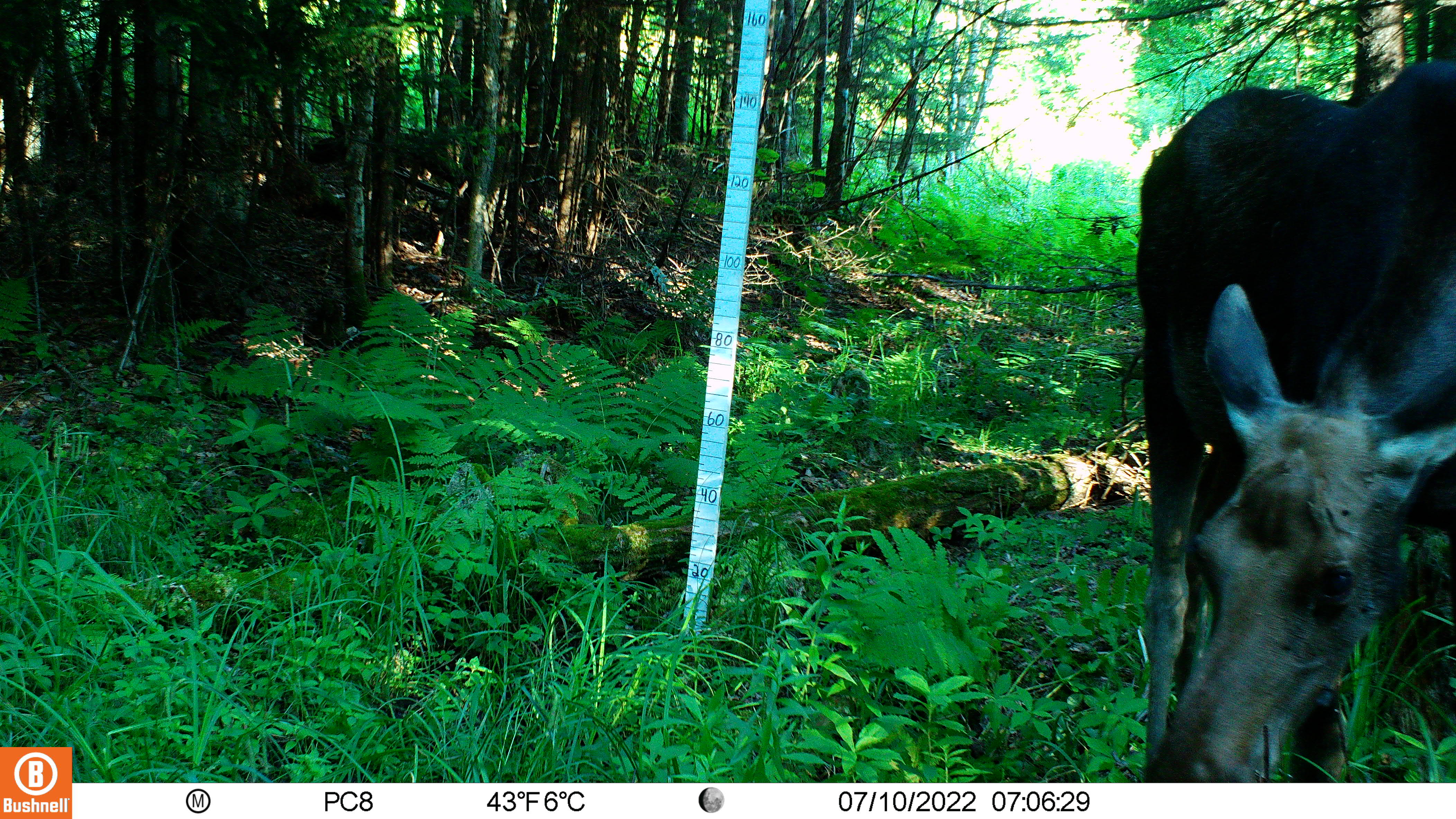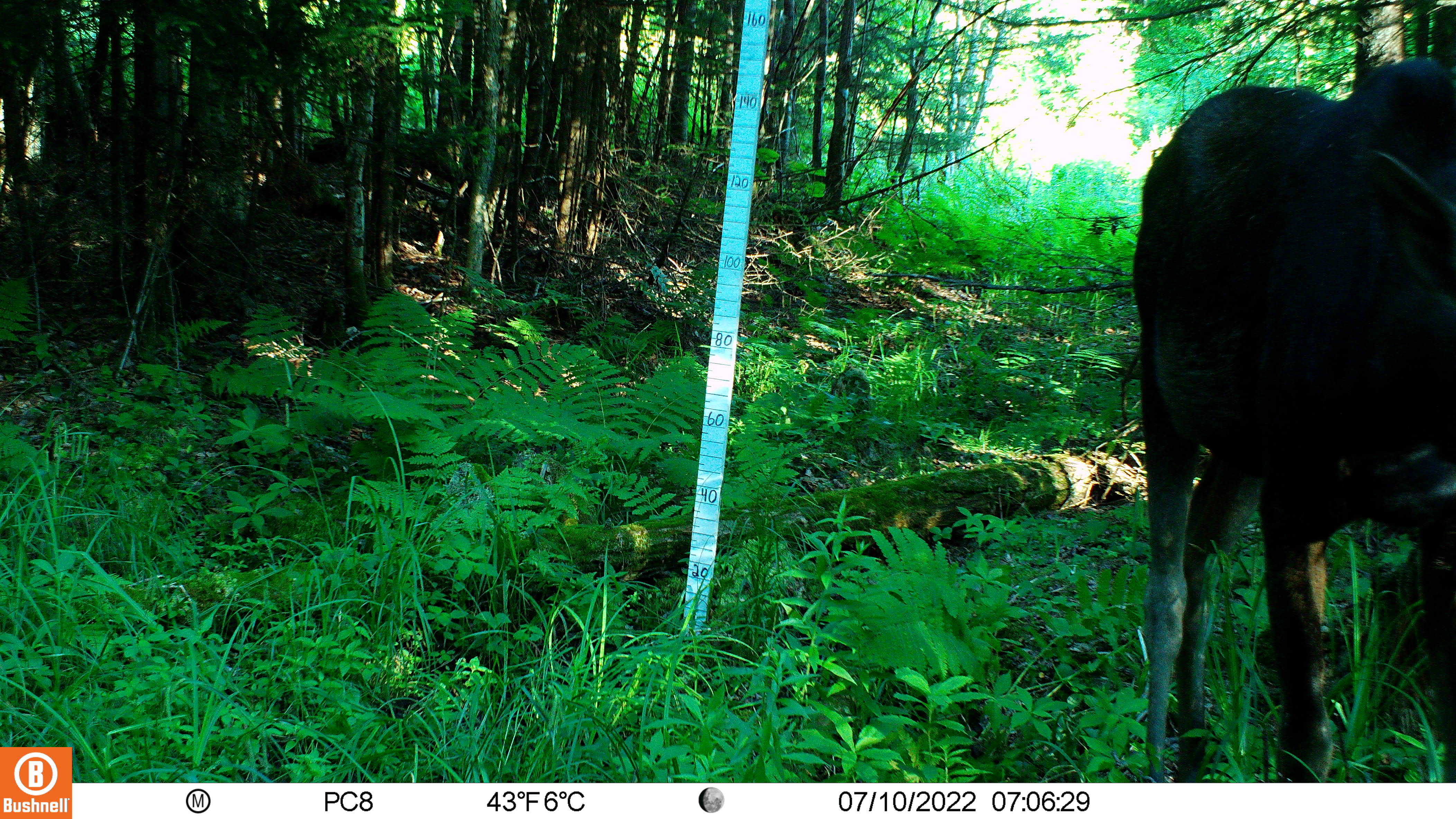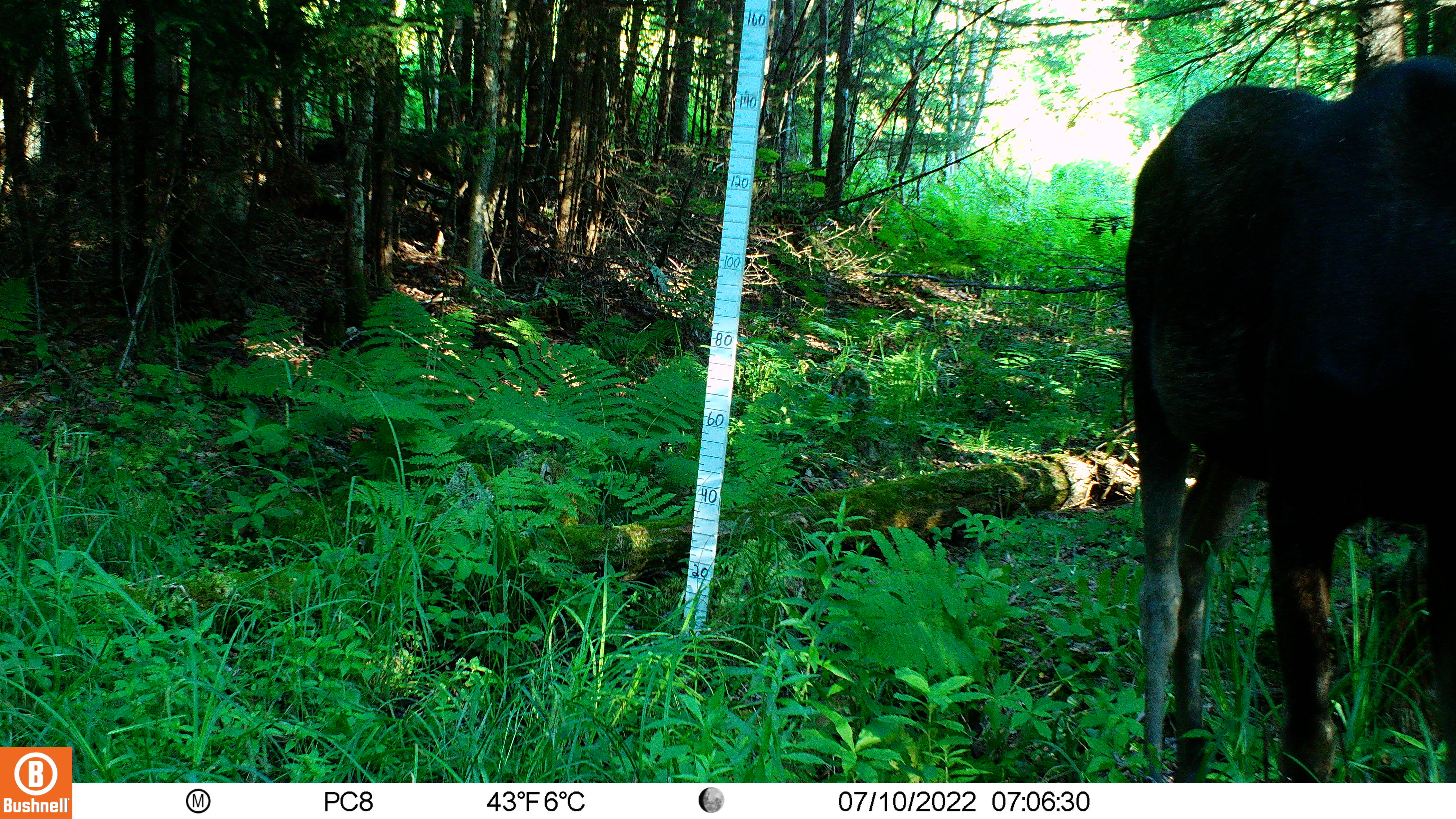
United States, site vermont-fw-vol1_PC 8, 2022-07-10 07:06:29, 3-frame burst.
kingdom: Animalia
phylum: Chordata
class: Mammalia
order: Artiodactyla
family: Cervidae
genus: Alces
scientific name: Alces alces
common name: moose